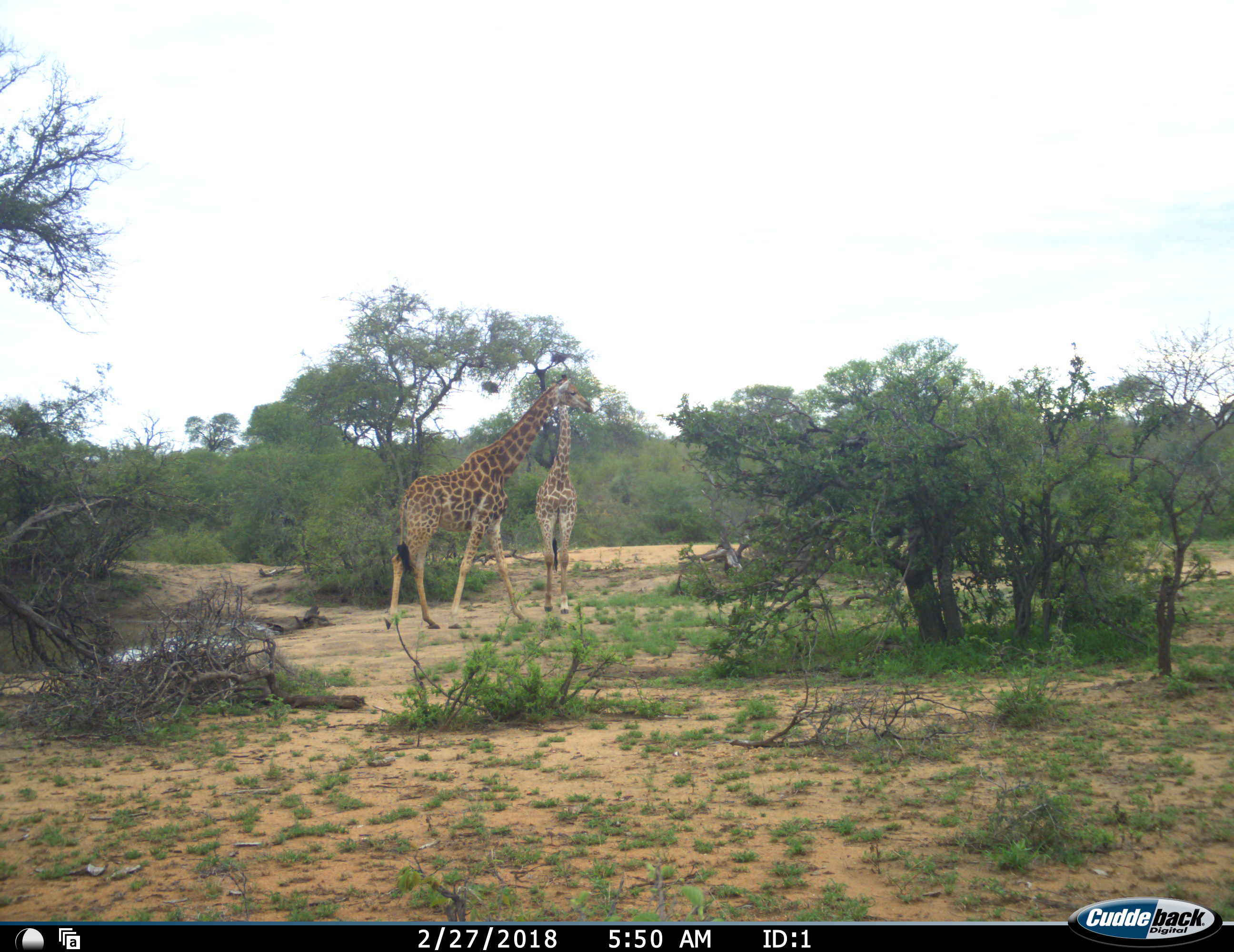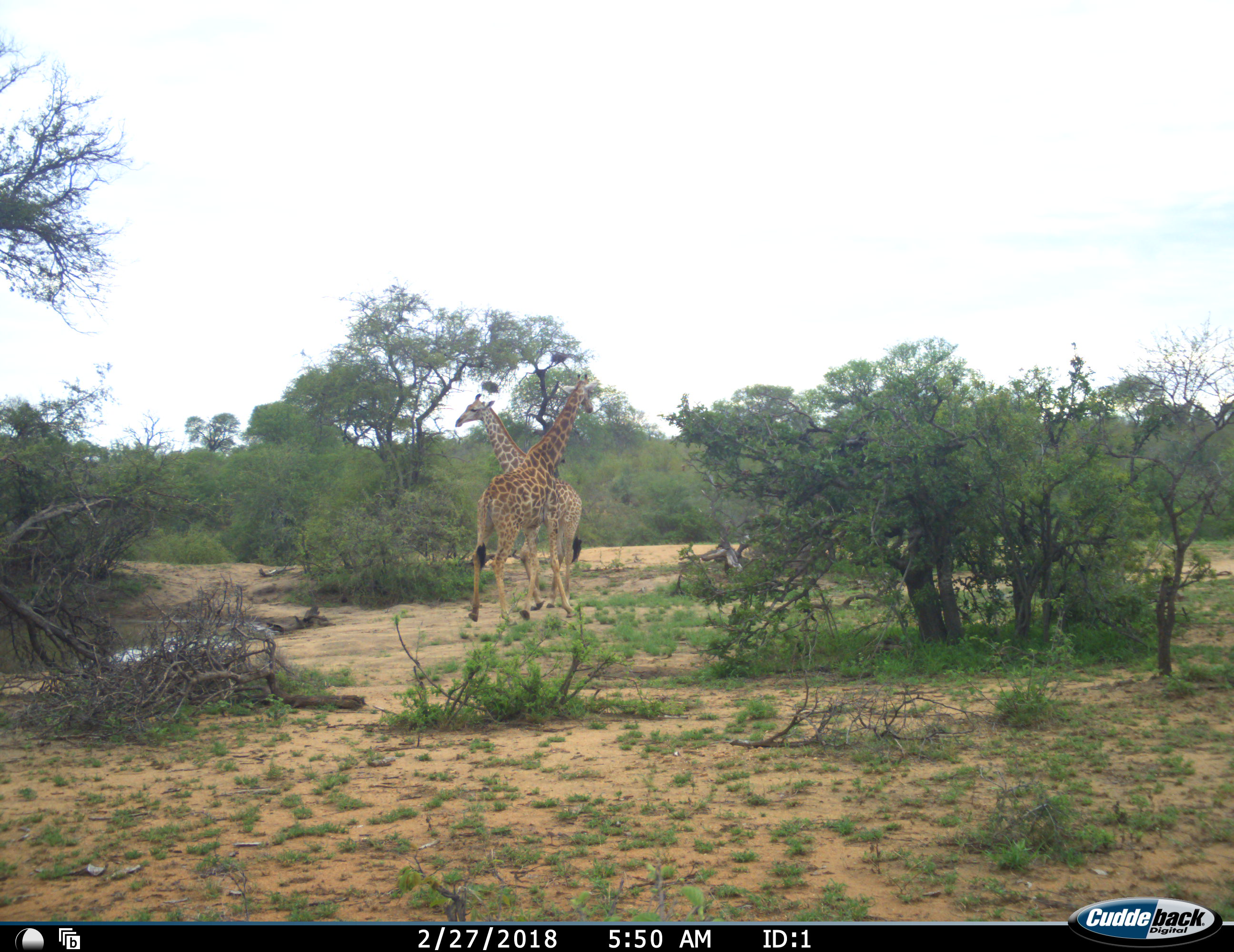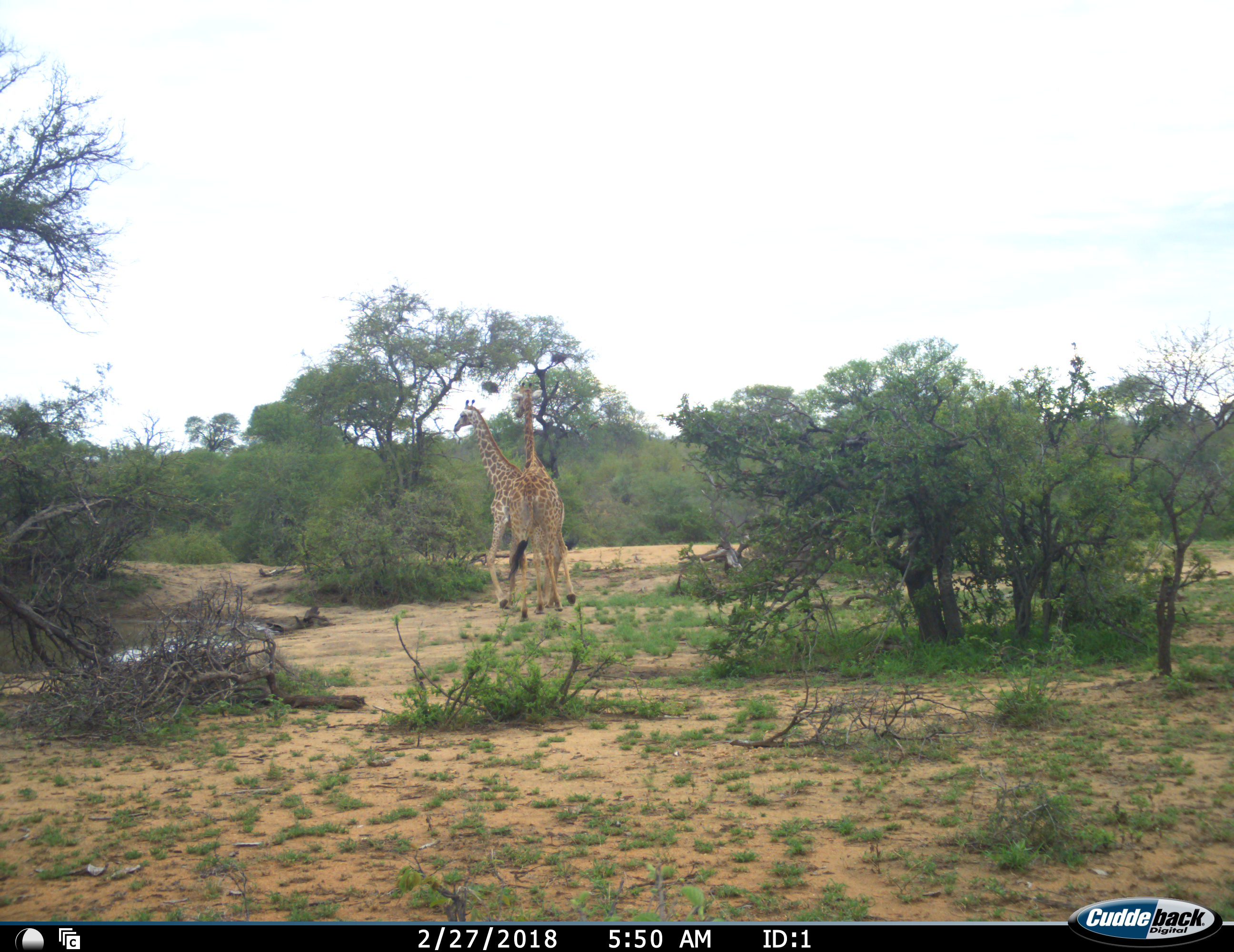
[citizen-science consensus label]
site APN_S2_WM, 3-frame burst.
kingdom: Animalia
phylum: Chordata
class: Mammalia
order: Artiodactyla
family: Giraffidae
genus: Giraffa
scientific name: Giraffa camelopardalis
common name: giraffe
Giraffe (Giraffa camelopardalis), count 2. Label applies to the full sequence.